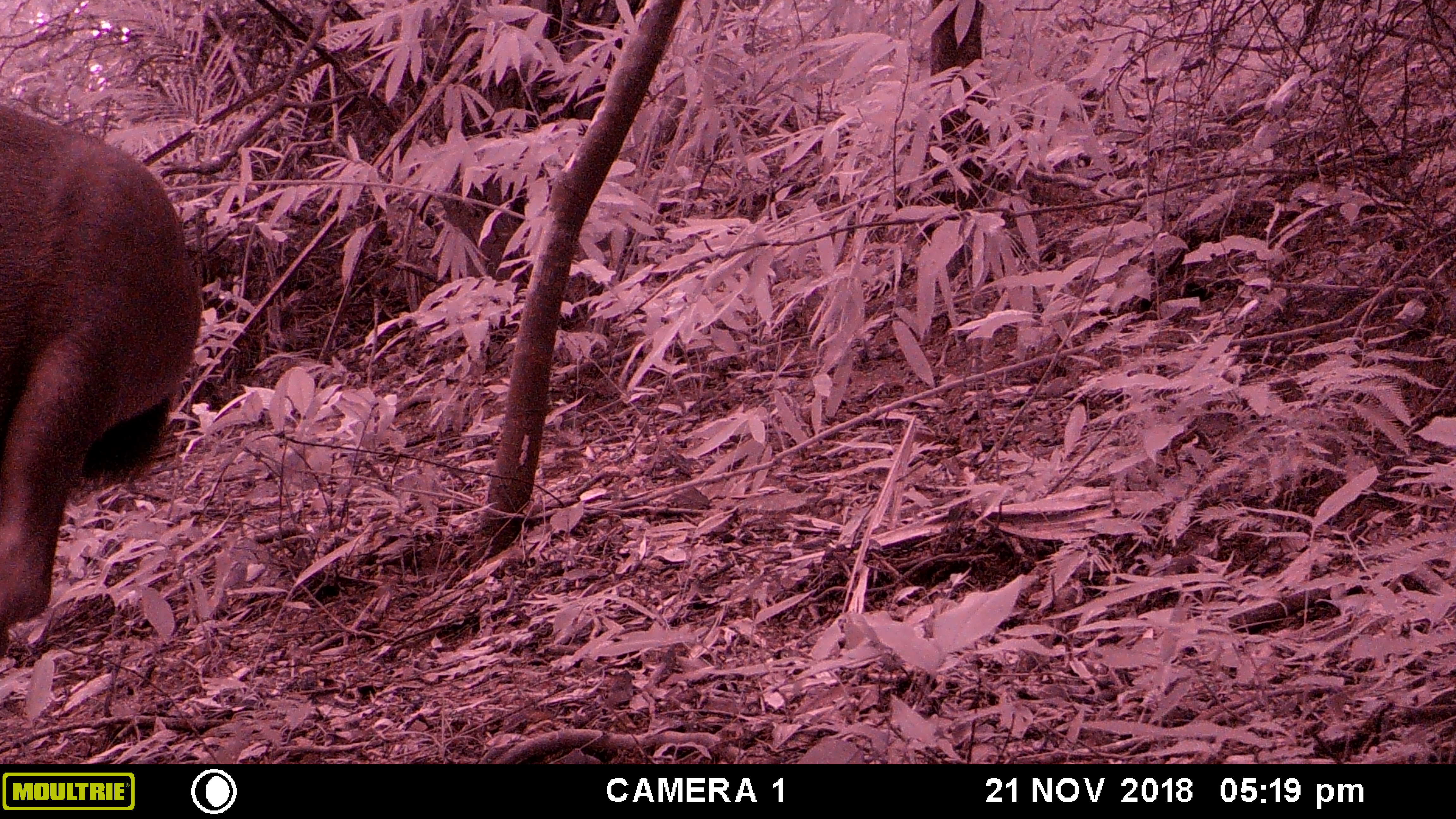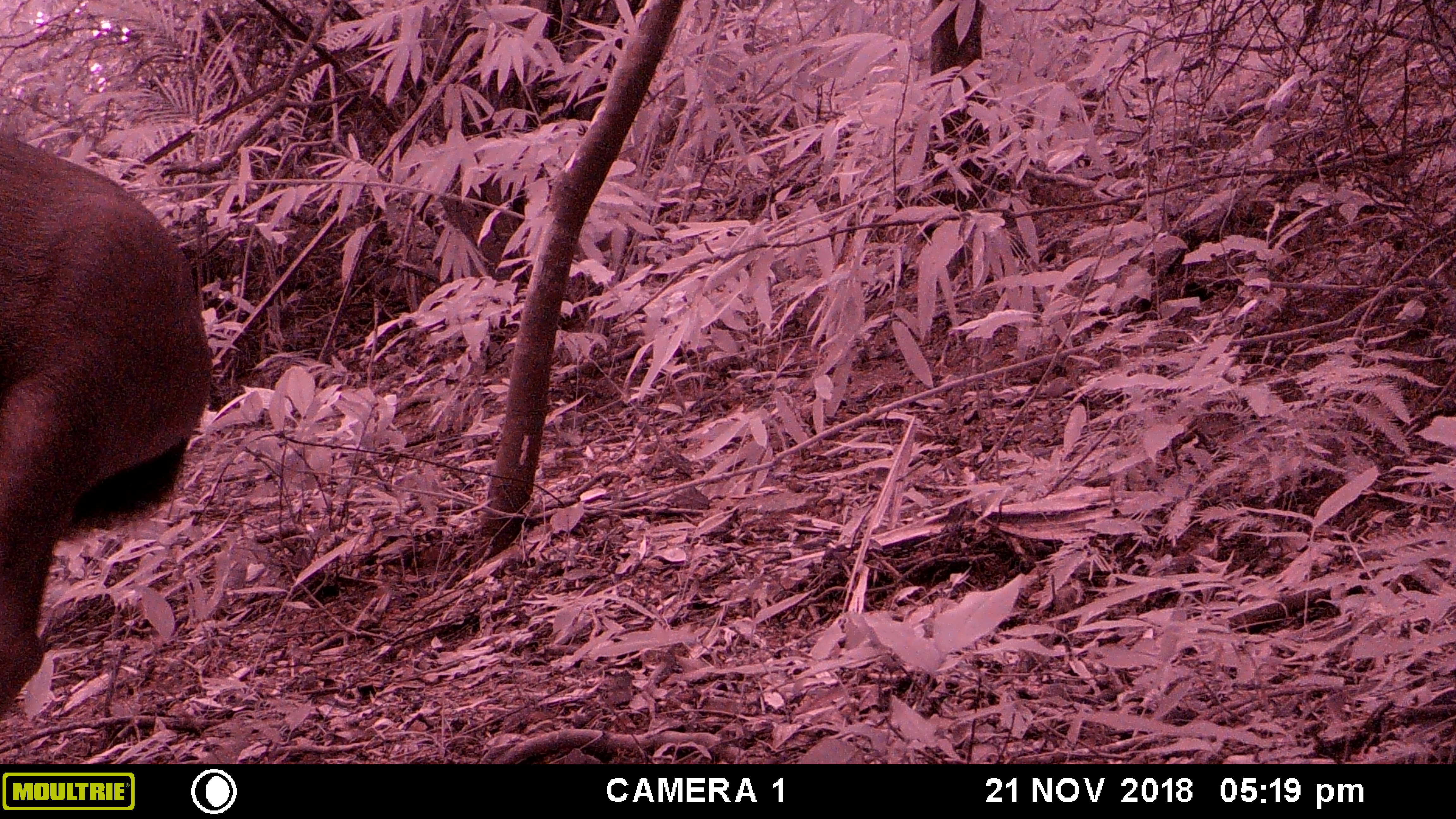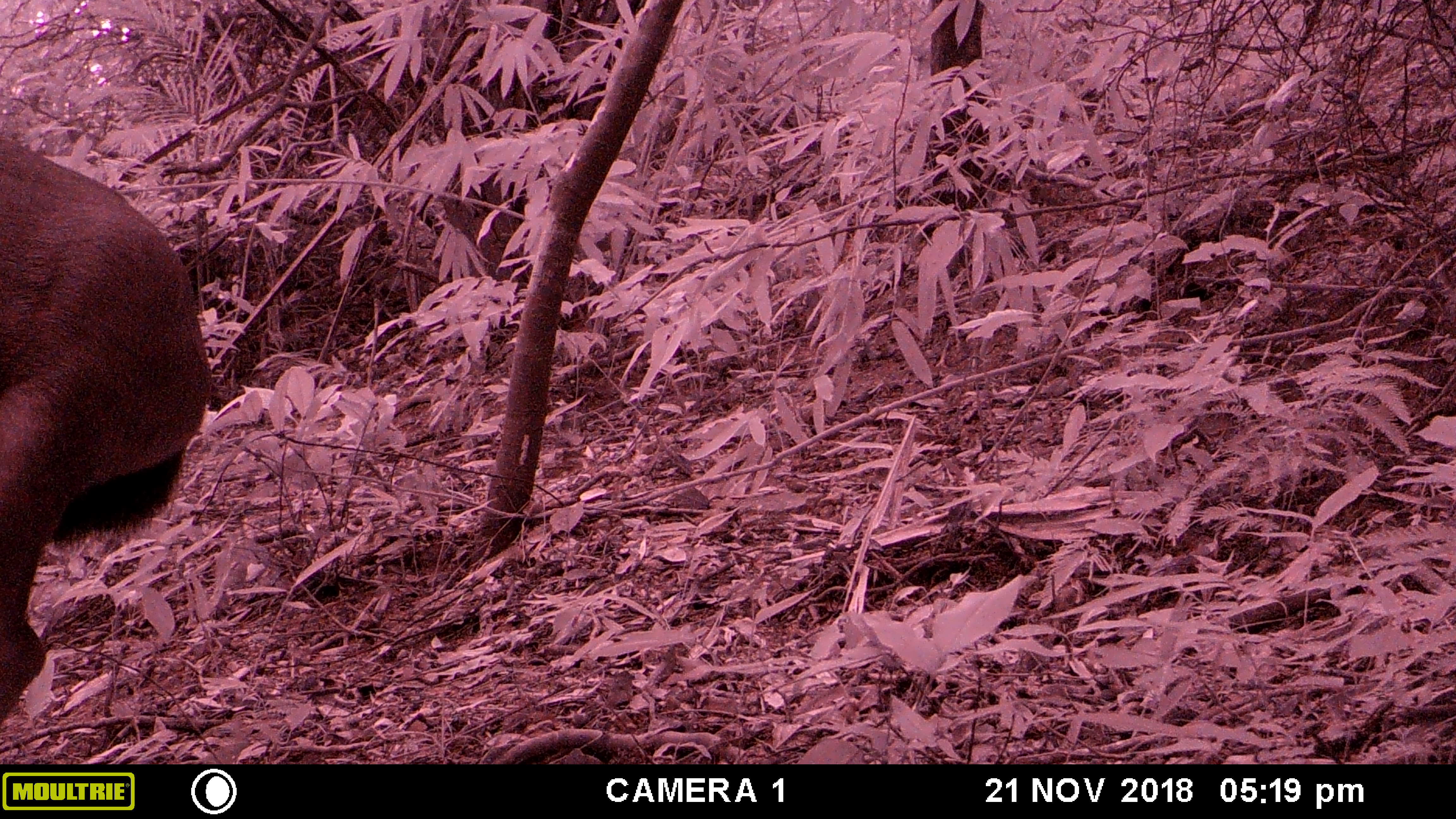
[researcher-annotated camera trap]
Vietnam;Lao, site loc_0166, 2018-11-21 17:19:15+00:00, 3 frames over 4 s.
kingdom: Animalia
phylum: Chordata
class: Mammalia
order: Artiodactyla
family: Cervidae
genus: Rusa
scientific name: Rusa unicolor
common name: sambar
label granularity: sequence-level